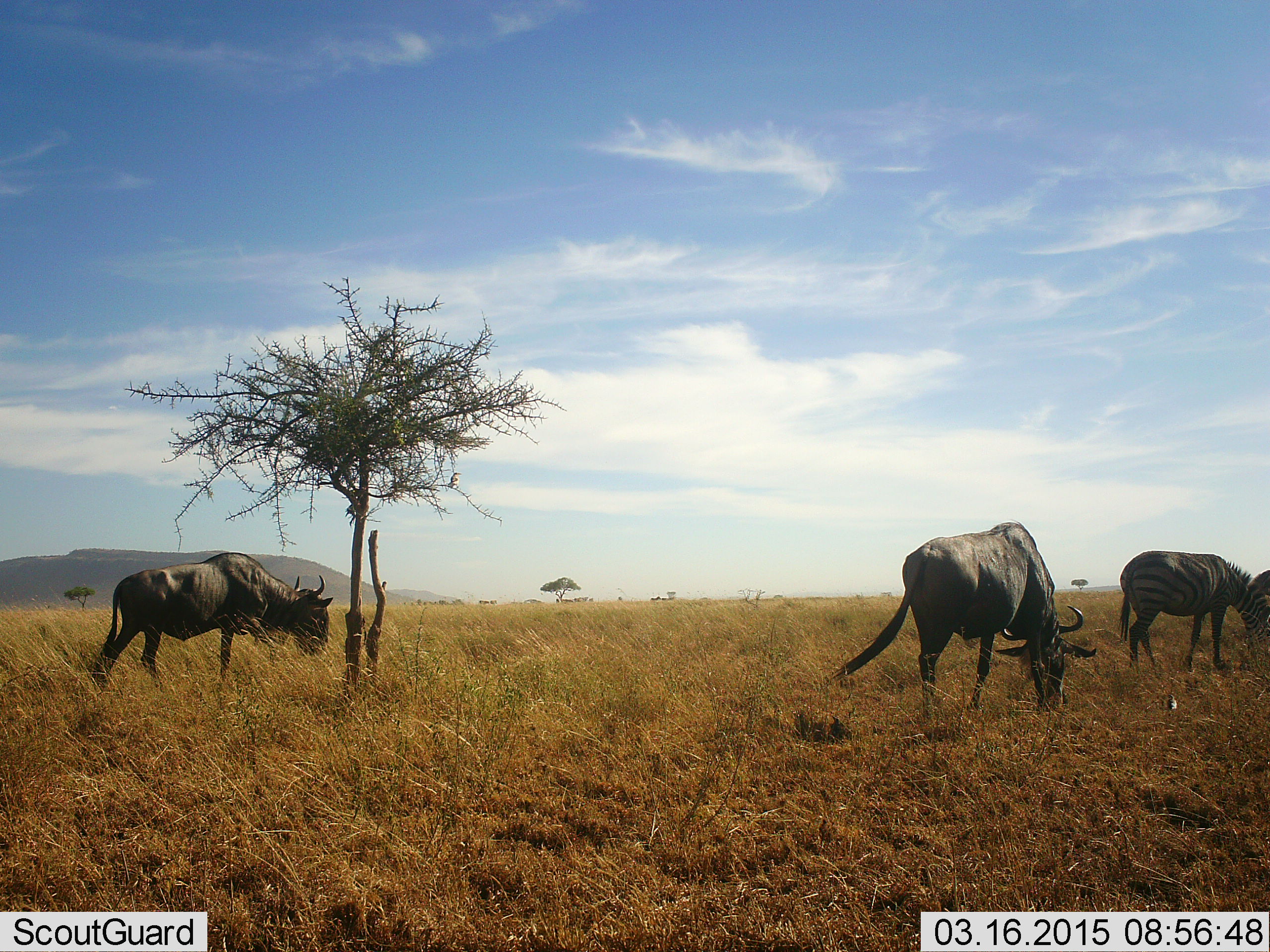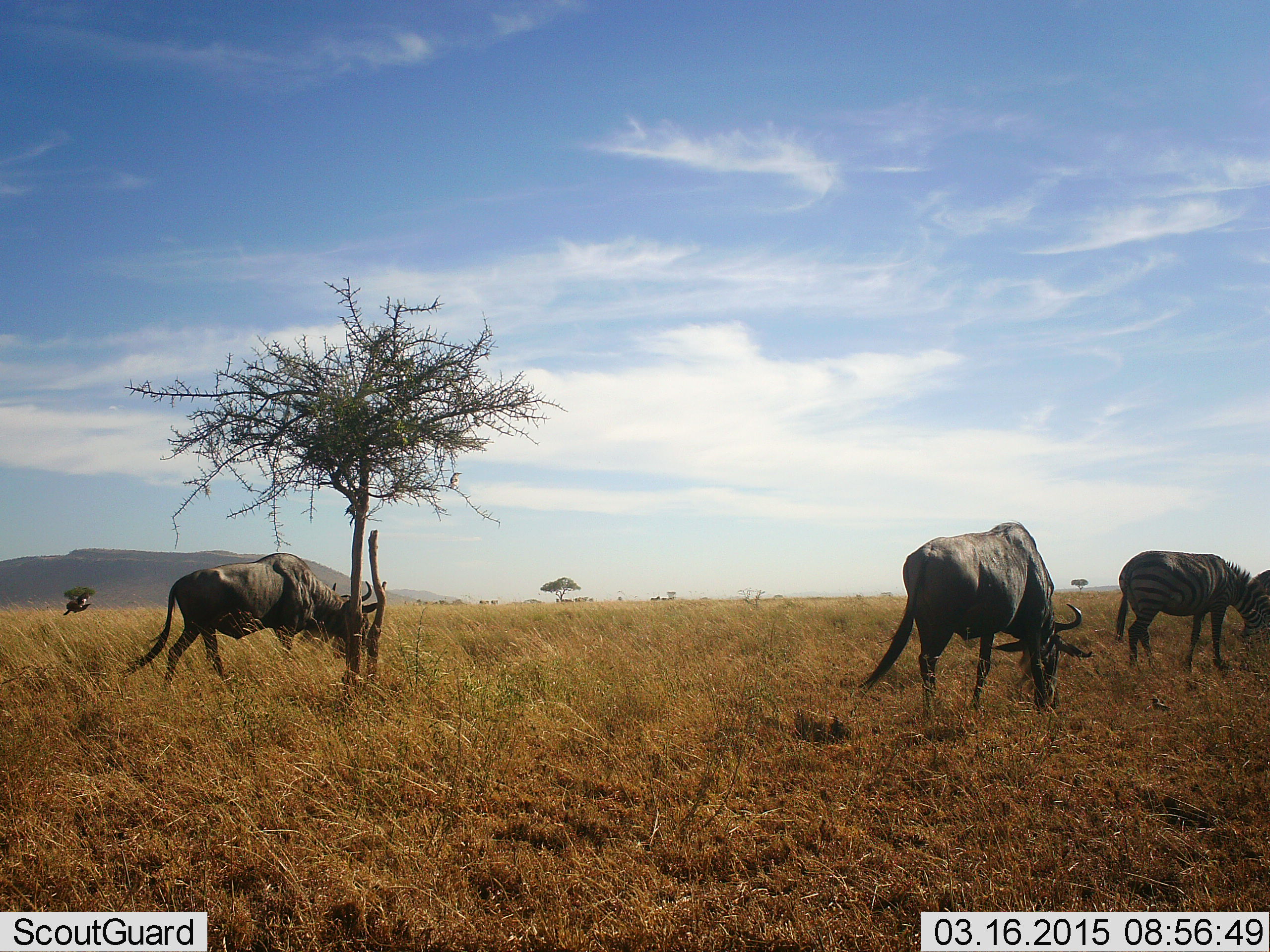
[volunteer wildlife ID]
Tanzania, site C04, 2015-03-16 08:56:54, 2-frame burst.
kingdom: Animalia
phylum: Chordata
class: Mammalia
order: Artiodactyla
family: Bovidae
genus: Connochaetes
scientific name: Connochaetes taurinus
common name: blue wildebeest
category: wildebeest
Wildebeest (blue wildebeest) (Connochaetes taurinus), count 2. Behavior (volunteer vote fractions): standing 27%, resting 5%, moving 64%, interacting 5%. Young present (vote fraction): 0%. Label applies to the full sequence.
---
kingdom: Animalia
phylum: Chordata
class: Mammalia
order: Perissodactyla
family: Equidae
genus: Equus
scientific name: Equus quagga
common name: plains zebra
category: zebra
Zebra (plains zebra) (Equus quagga), count 2. Behavior (volunteer vote fractions): standing 35%, resting 0%, moving 6%, interacting 0%. Young present (vote fraction): 0%. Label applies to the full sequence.